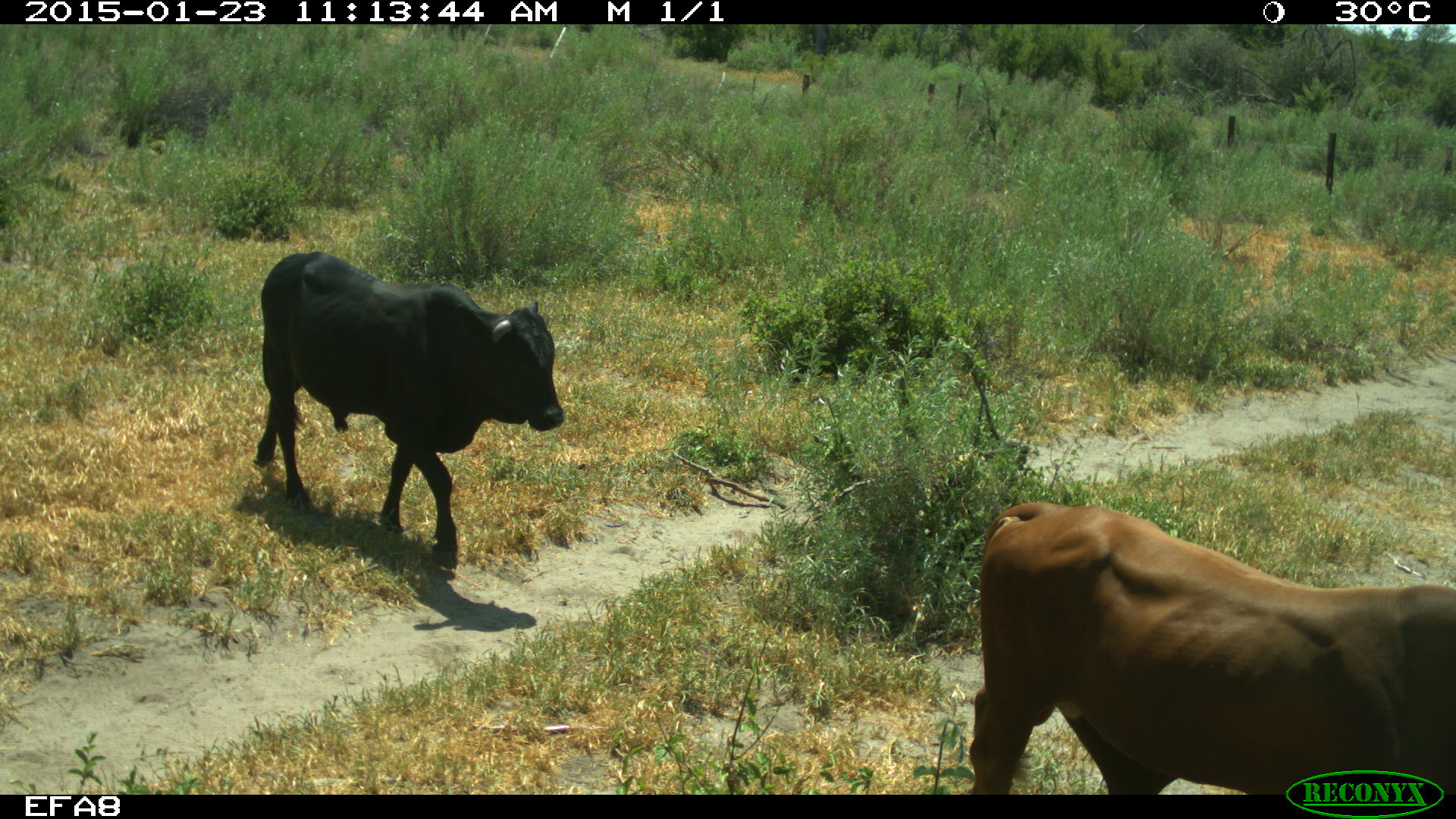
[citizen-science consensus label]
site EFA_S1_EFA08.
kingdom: Animalia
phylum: Chordata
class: Mammalia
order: Artiodactyla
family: Bovidae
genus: Bos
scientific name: Bos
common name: cattle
Cattle (Bos), count 2. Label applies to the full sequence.